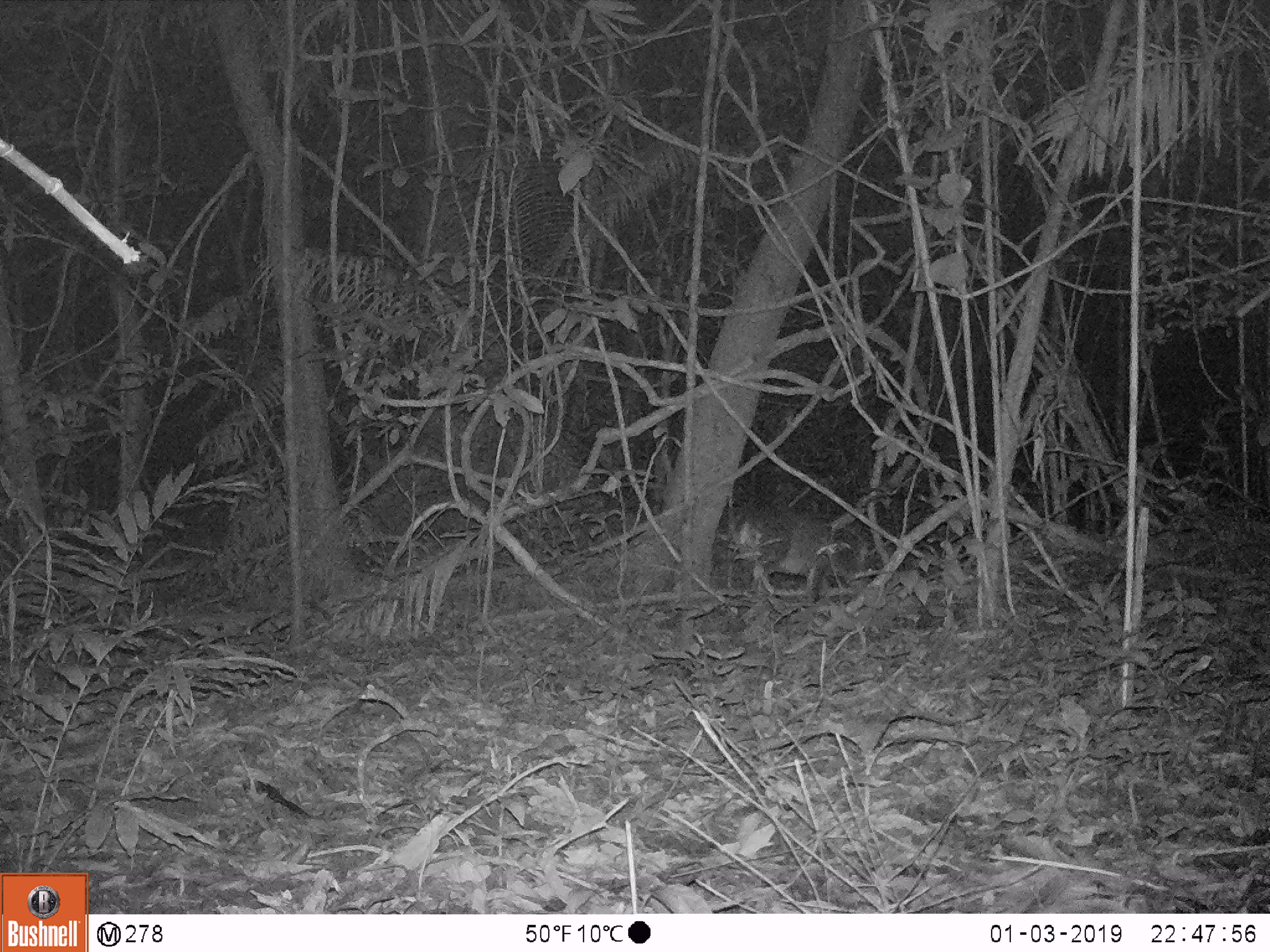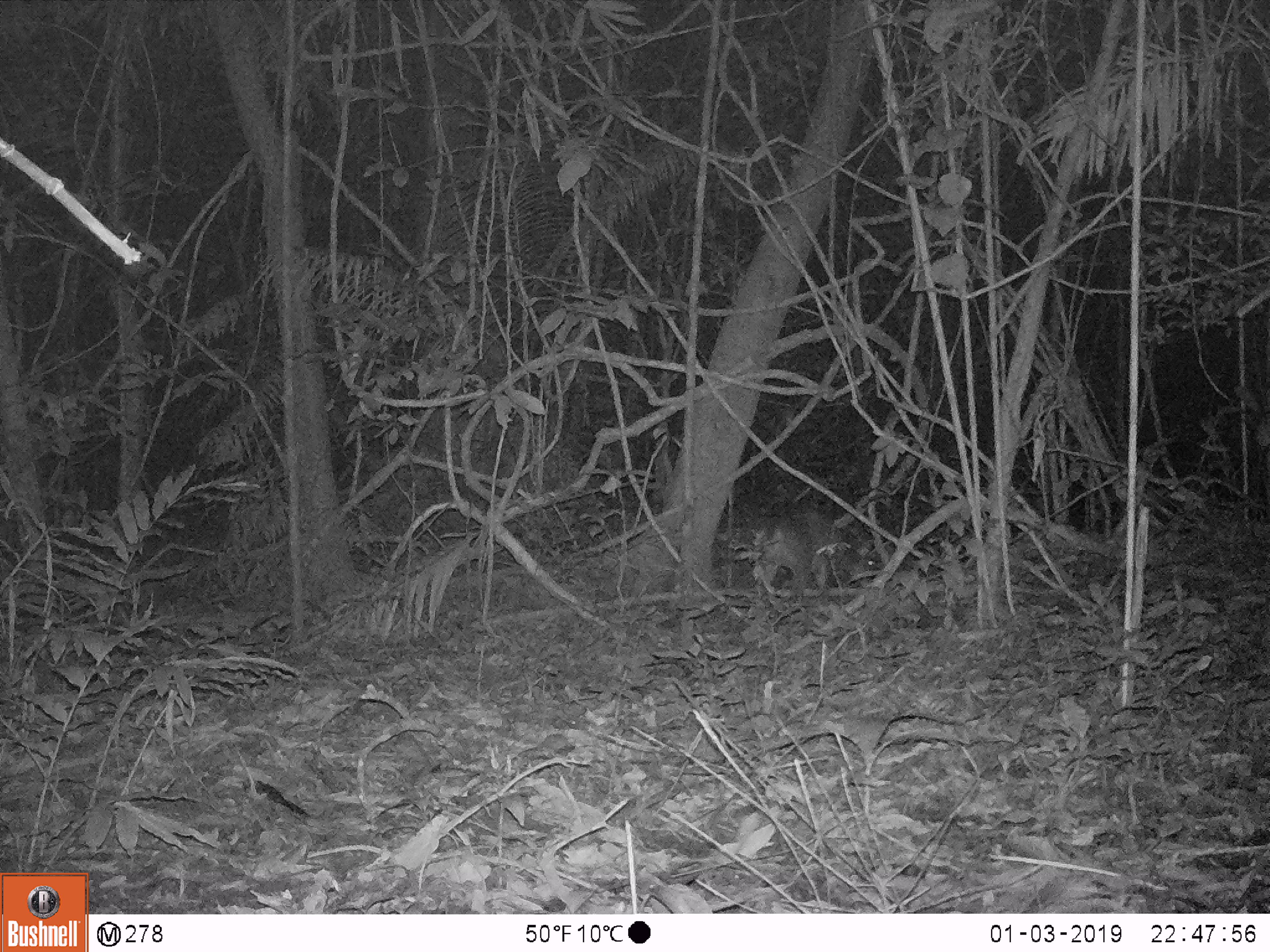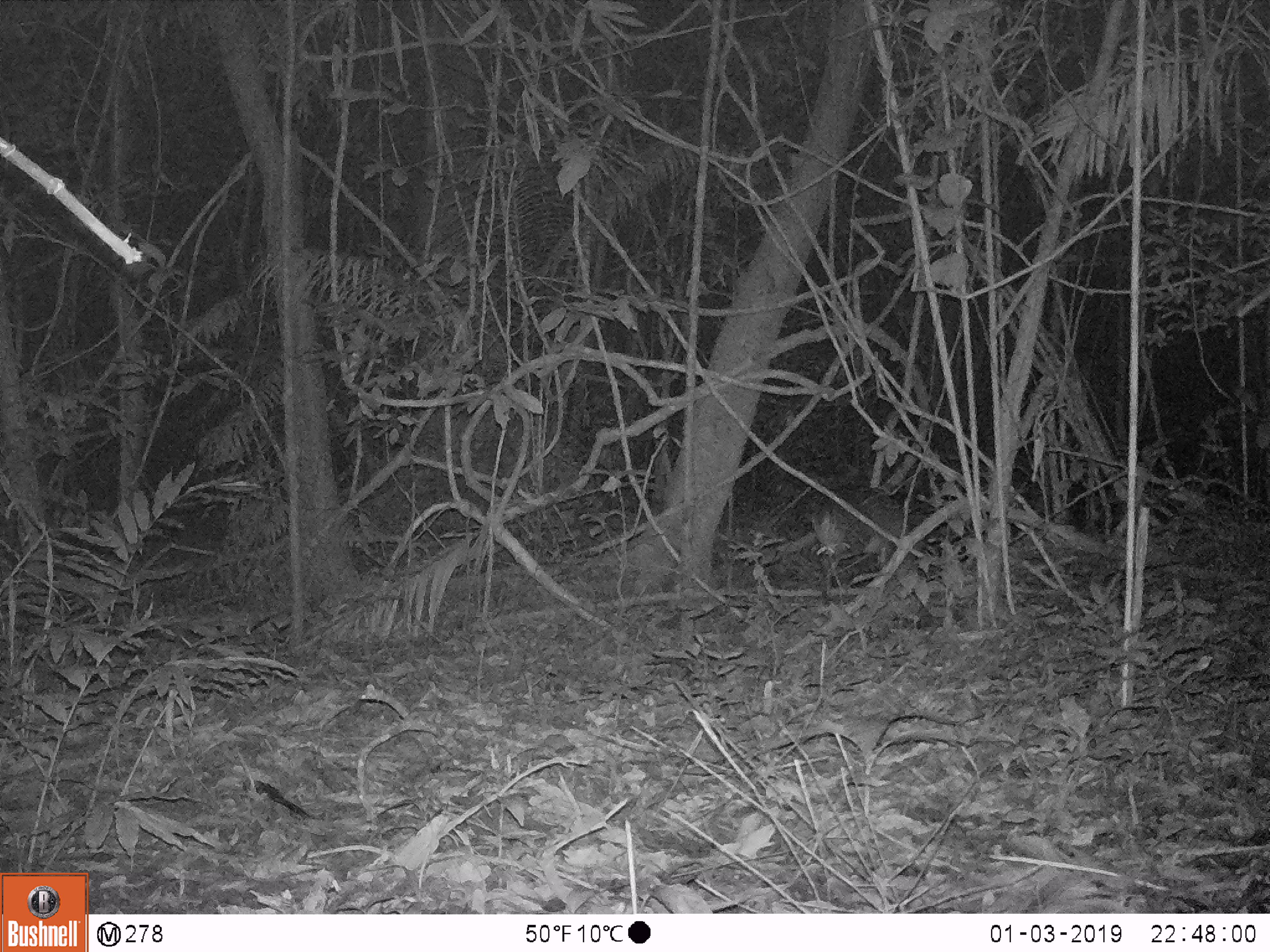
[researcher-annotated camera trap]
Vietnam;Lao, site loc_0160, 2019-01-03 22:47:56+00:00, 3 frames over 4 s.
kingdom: Animalia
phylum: Chordata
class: Mammalia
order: Artiodactyla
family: Cervidae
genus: Muntiacus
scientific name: Muntiacus vuquangensis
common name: large-antlered muntjac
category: large antlered muntjac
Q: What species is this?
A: Large antlered muntjac (large-antlered muntjac) (Muntiacus vuquangensis).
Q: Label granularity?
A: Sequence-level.